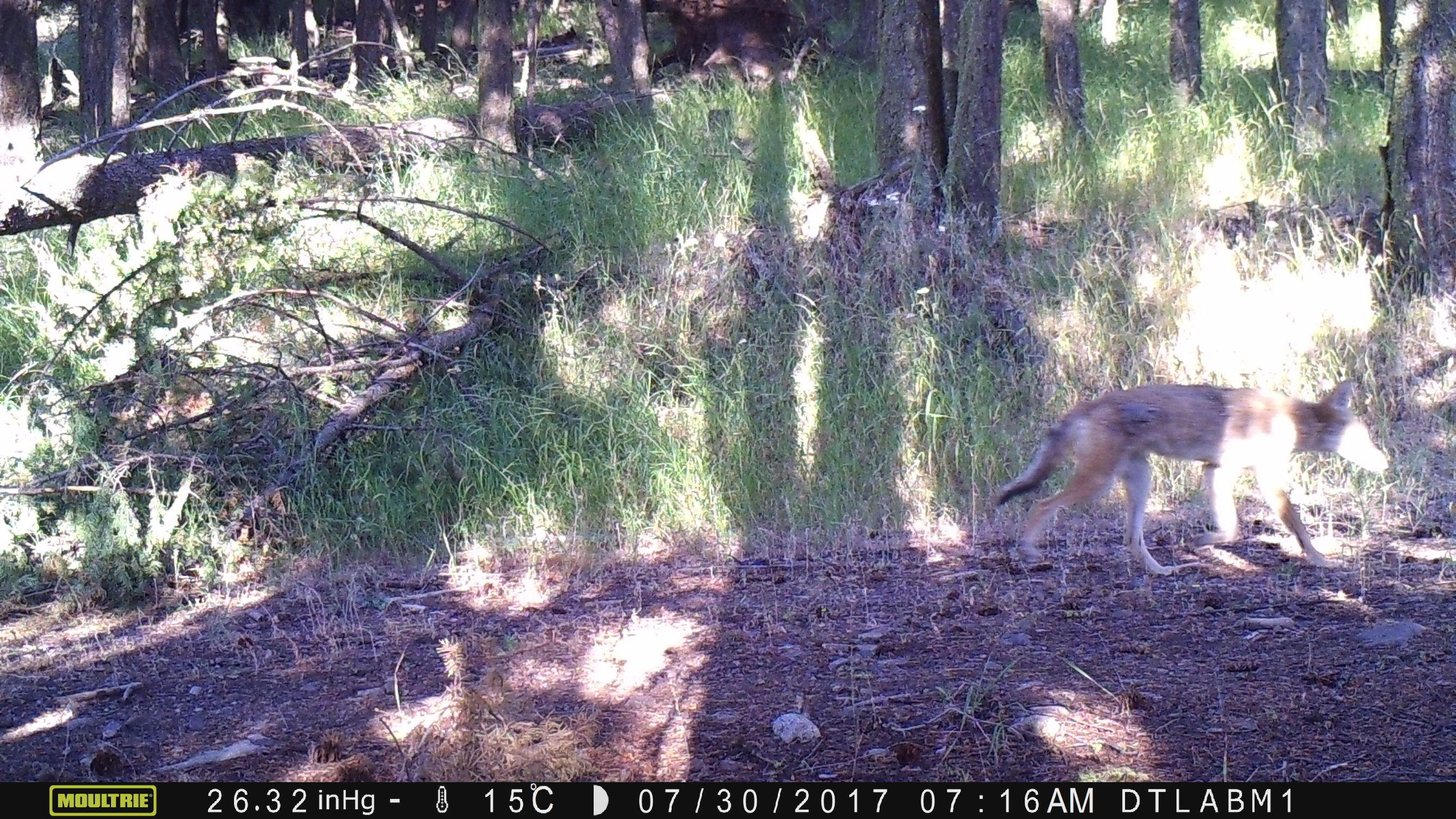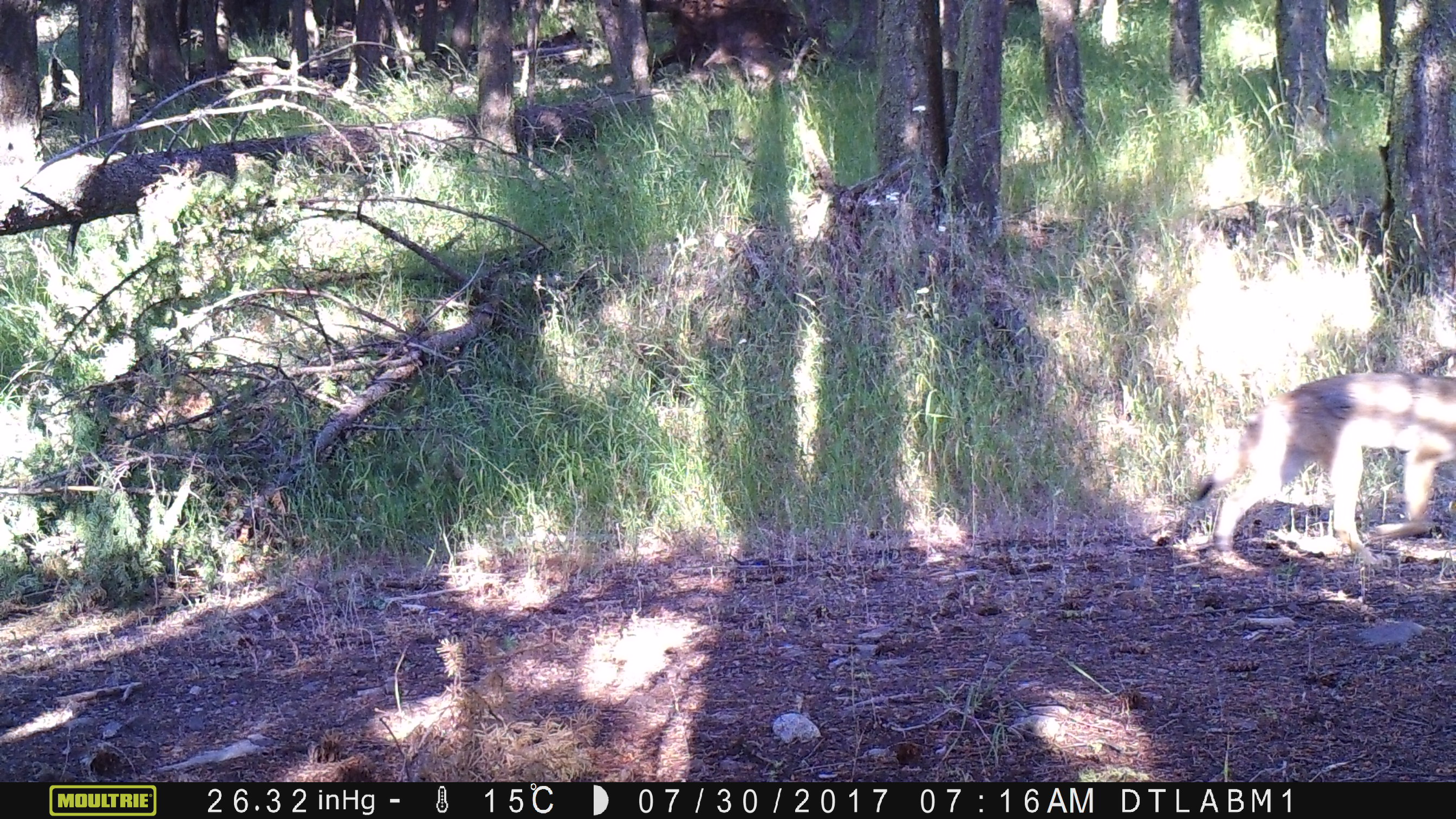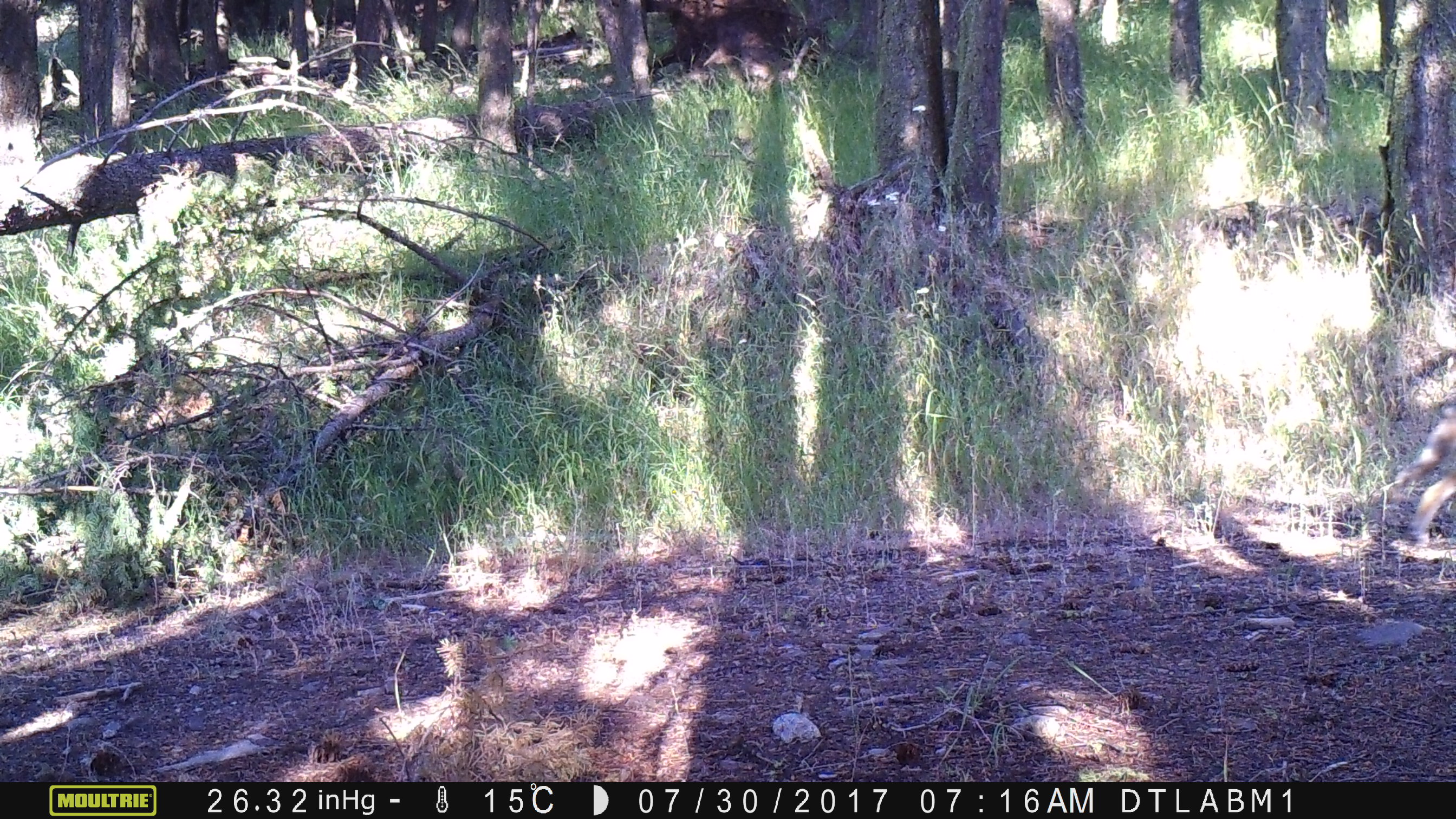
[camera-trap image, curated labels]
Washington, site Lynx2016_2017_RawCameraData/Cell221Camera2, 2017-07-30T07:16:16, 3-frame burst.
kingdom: Animalia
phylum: Chordata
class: Mammalia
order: Carnivora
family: Canidae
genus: Canis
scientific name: Canis latrans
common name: coyote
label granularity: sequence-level